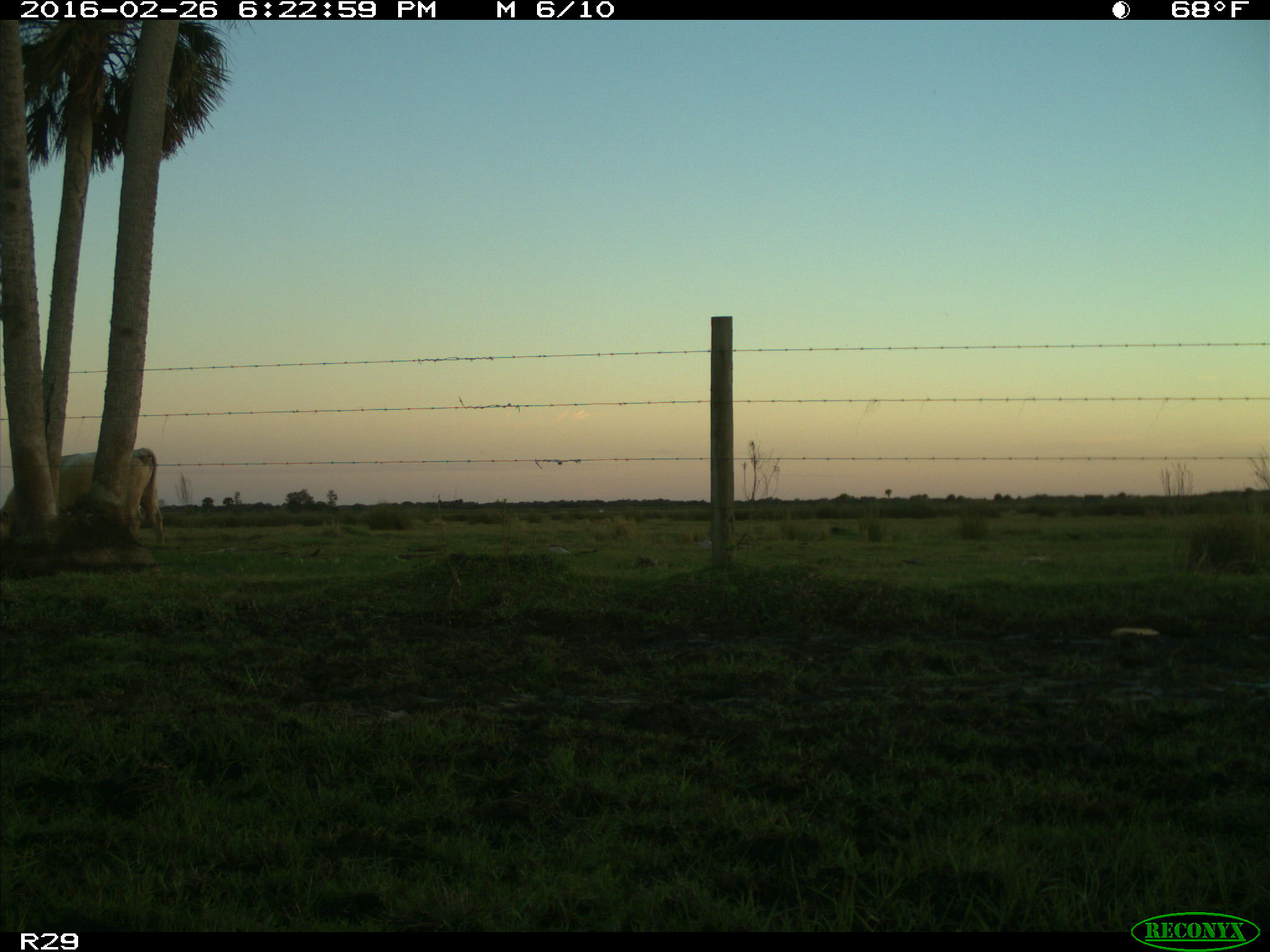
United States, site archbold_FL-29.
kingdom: Animalia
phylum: Chordata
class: Mammalia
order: Artiodactyla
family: Bovidae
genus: Bos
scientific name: Bos taurus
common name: domestic cow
Bos taurus (domestic cow).